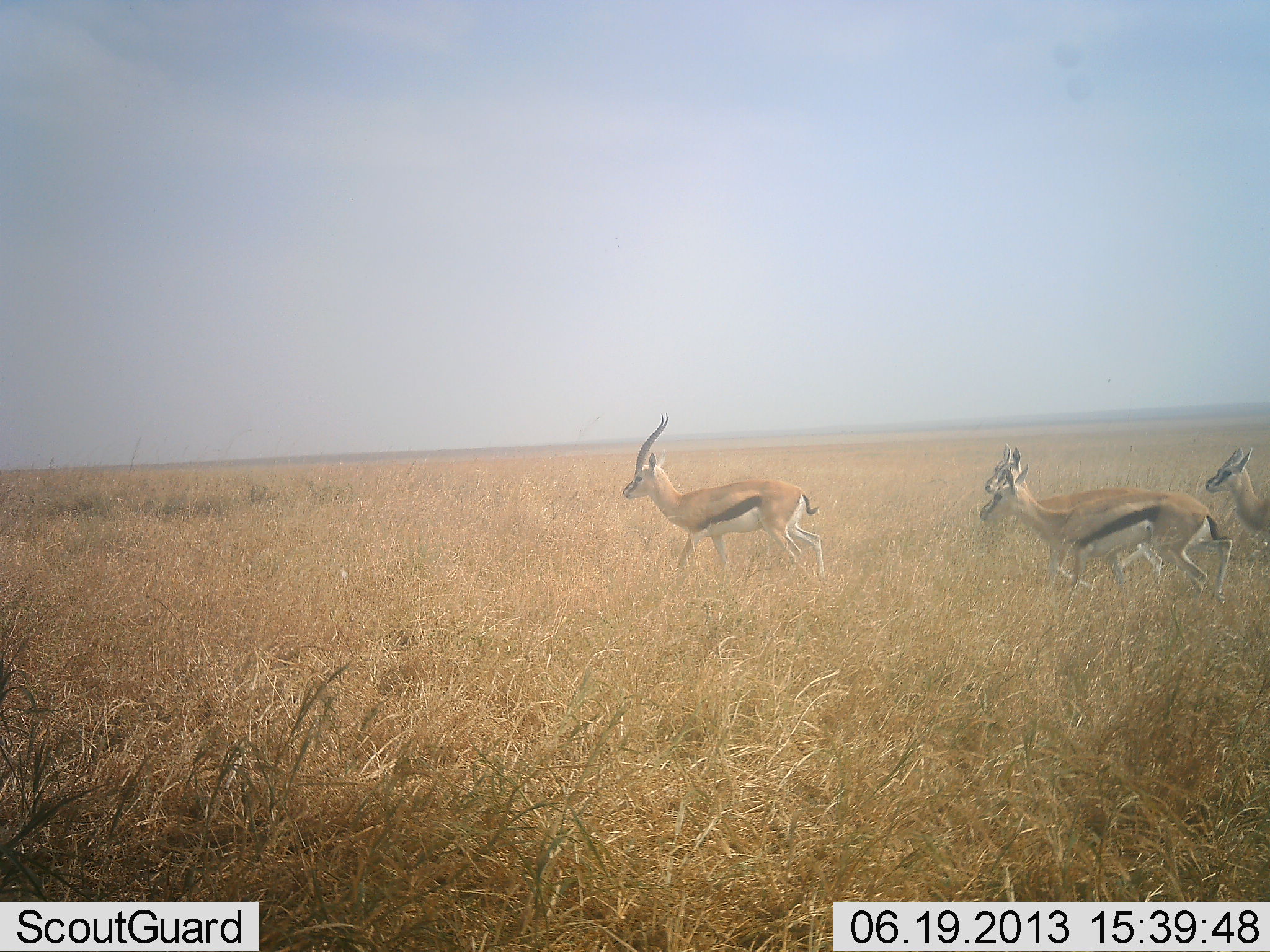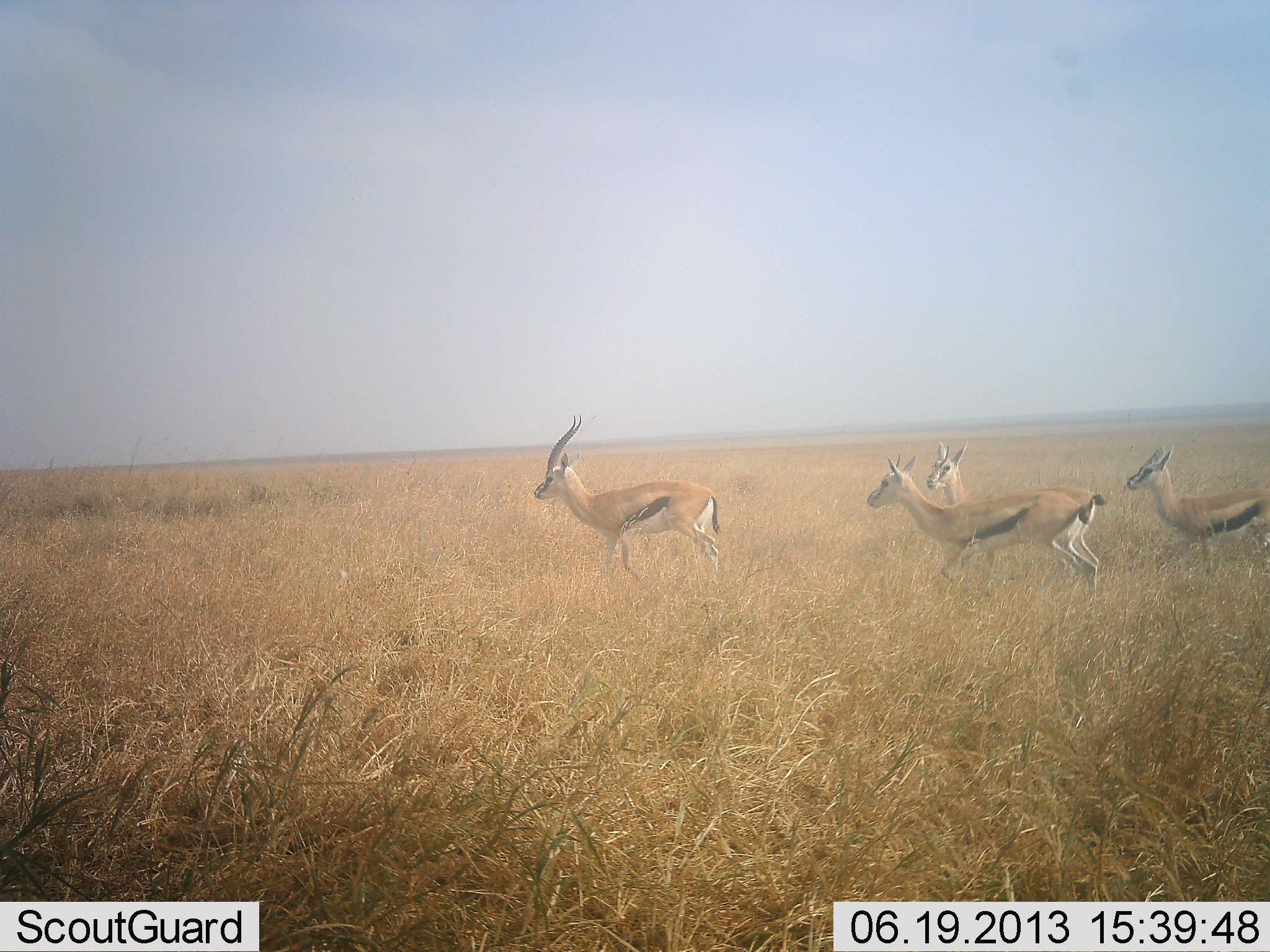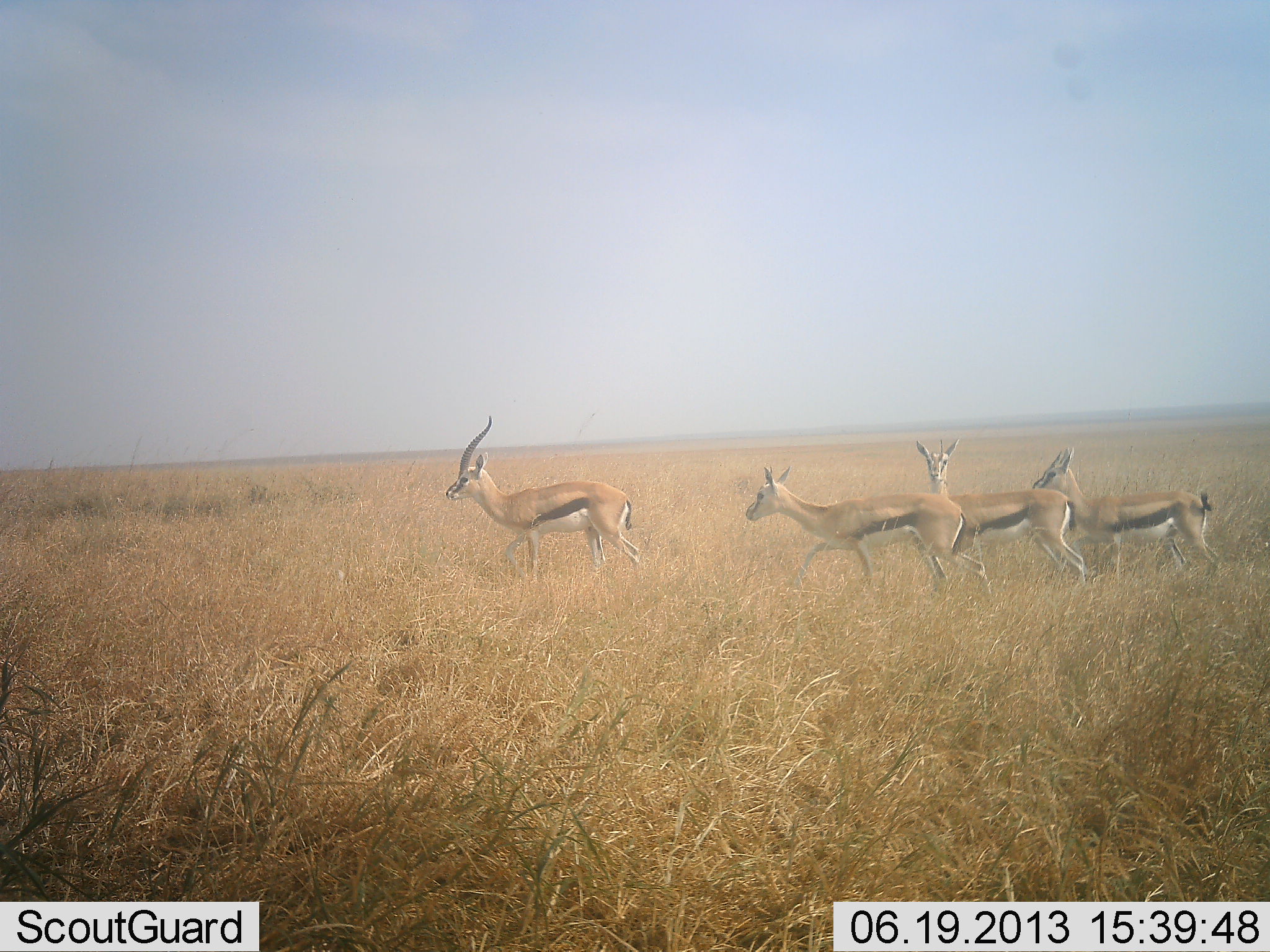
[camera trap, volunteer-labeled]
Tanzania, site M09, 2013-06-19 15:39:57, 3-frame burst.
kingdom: Animalia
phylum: Chordata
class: Mammalia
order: Artiodactyla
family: Bovidae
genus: Eudorcas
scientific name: Eudorcas thomsonii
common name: thomson's gazelle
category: gazellethomsons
Gazellethomsons (thomson's gazelle) (Eudorcas thomsonii), count 4. Behavior (volunteer vote fractions): standing 12%, resting 0%, moving 94%, interacting 0%. Young present (vote fraction): 9%. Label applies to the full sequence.